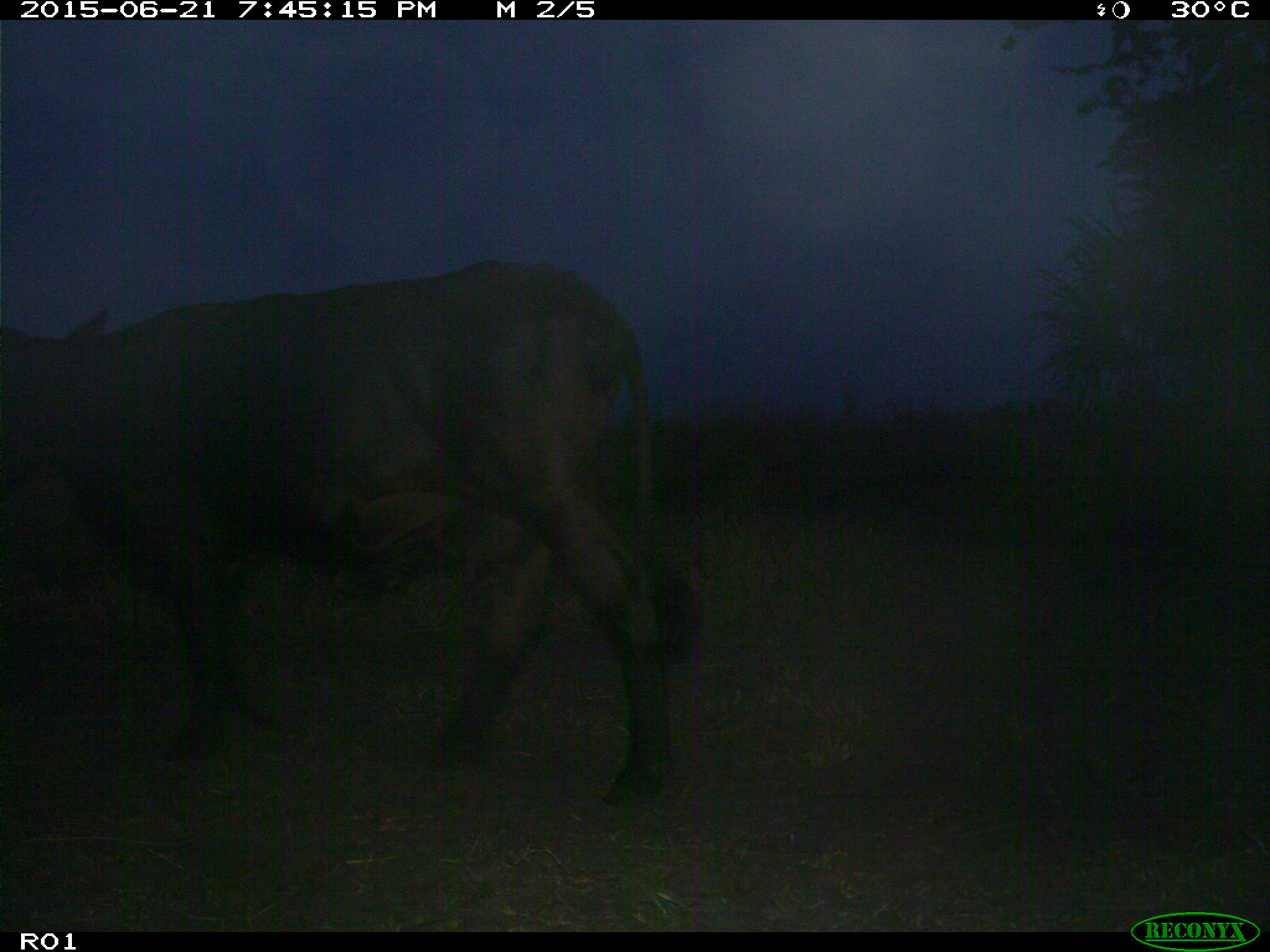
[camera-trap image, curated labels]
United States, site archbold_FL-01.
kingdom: Animalia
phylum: Chordata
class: Mammalia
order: Artiodactyla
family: Bovidae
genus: Bos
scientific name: Bos taurus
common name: domestic cow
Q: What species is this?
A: Bos taurus (domestic cow).